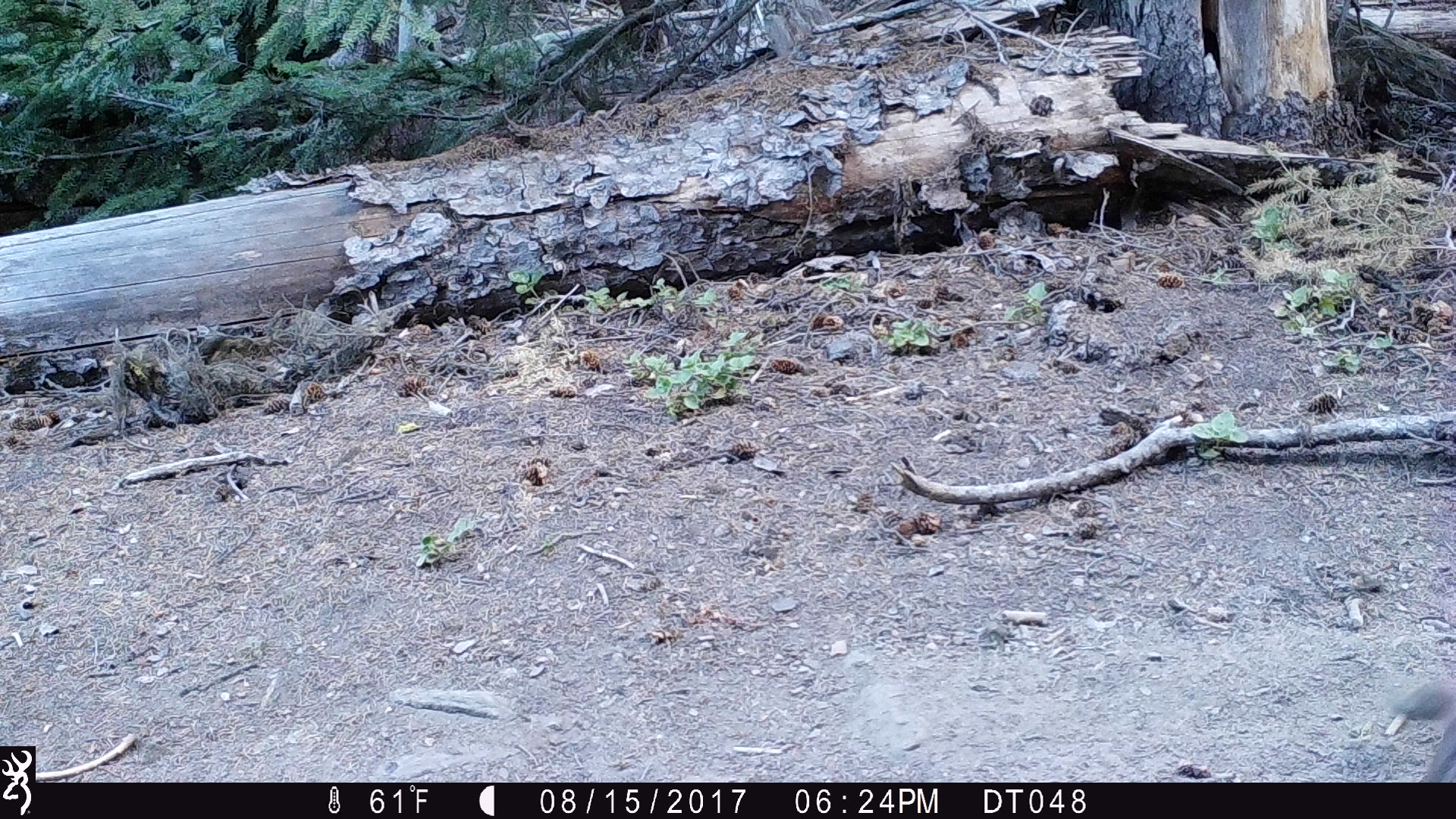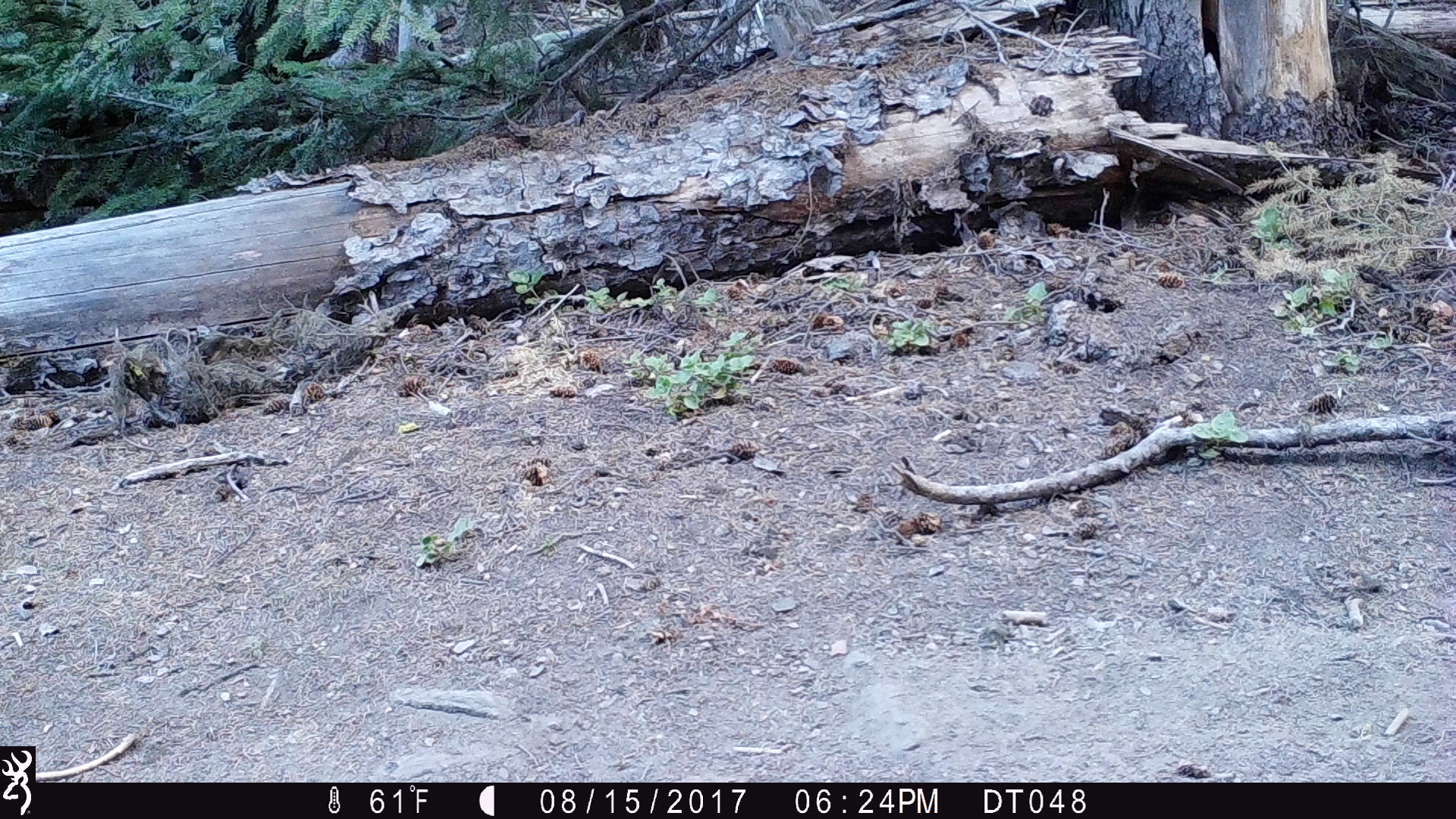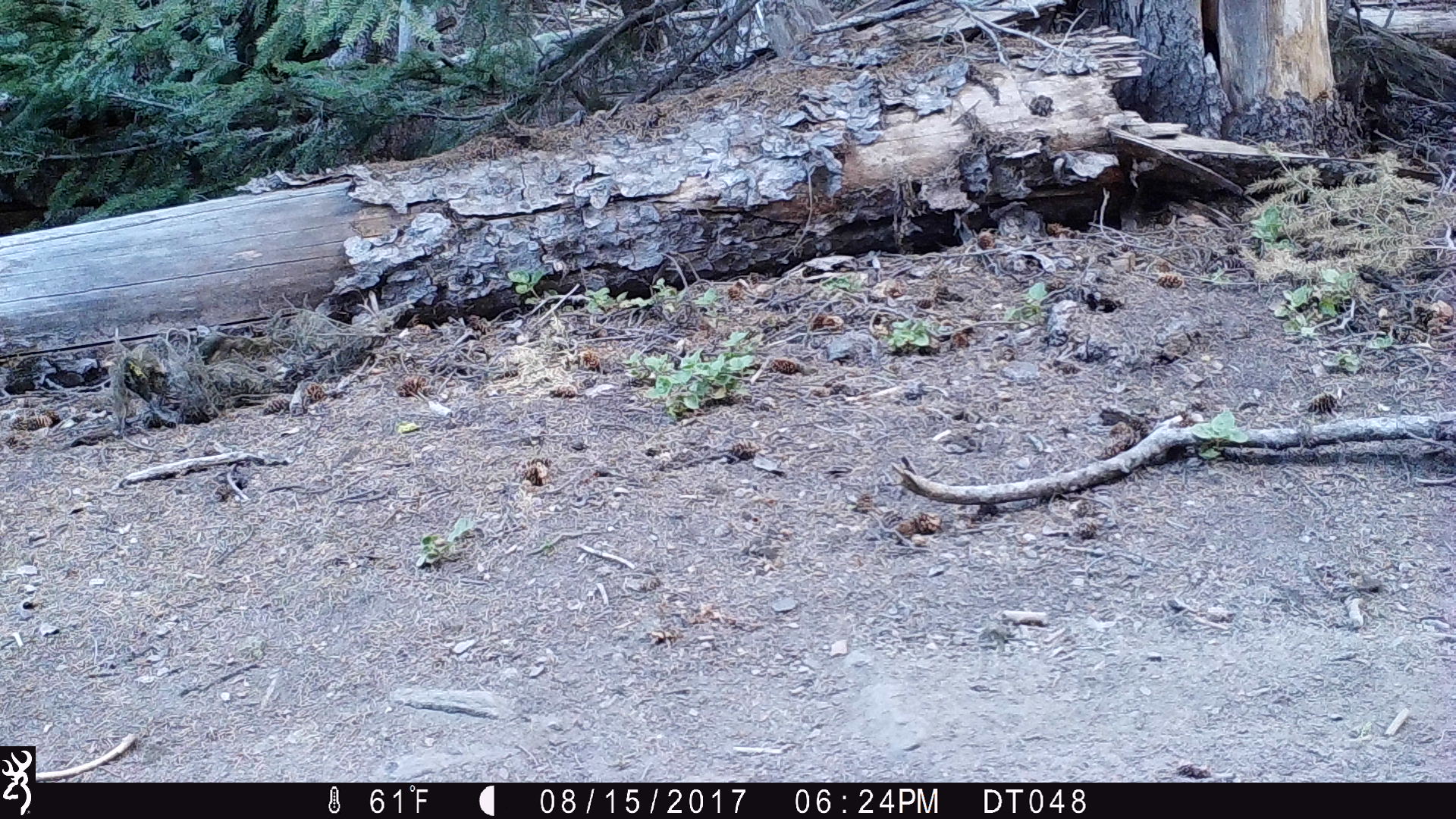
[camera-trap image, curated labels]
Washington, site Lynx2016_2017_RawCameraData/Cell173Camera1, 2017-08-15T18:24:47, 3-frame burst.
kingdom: Animalia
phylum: Chordata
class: Mammalia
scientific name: Mammalia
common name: small mammal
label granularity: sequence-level